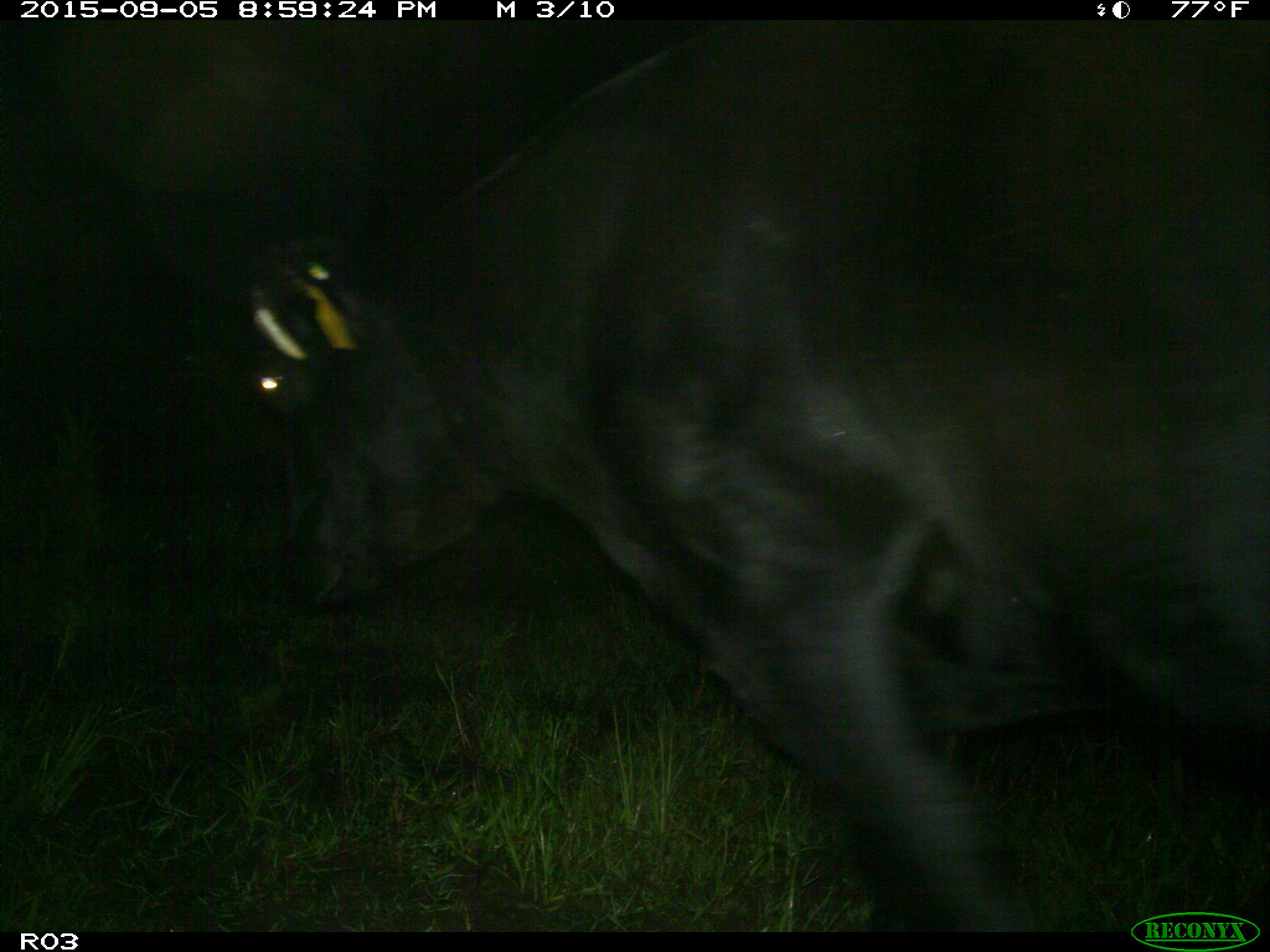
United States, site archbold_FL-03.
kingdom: Animalia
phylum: Chordata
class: Mammalia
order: Artiodactyla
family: Bovidae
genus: Bos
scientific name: Bos taurus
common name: domestic cow